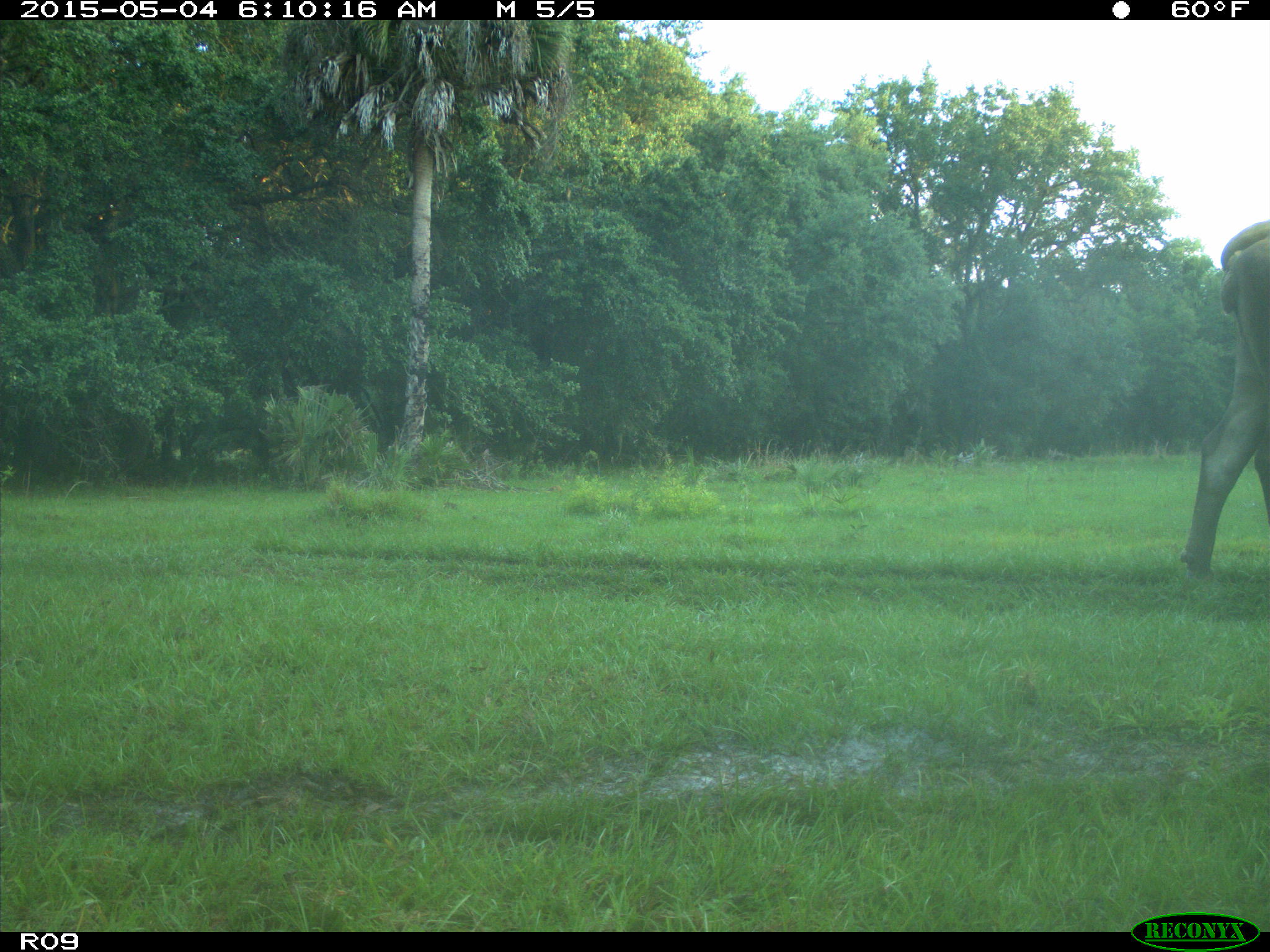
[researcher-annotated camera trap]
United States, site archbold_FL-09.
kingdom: Animalia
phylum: Chordata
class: Mammalia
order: Artiodactyla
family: Bovidae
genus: Bos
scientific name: Bos taurus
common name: domestic cow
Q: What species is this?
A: Bos taurus (domestic cow).